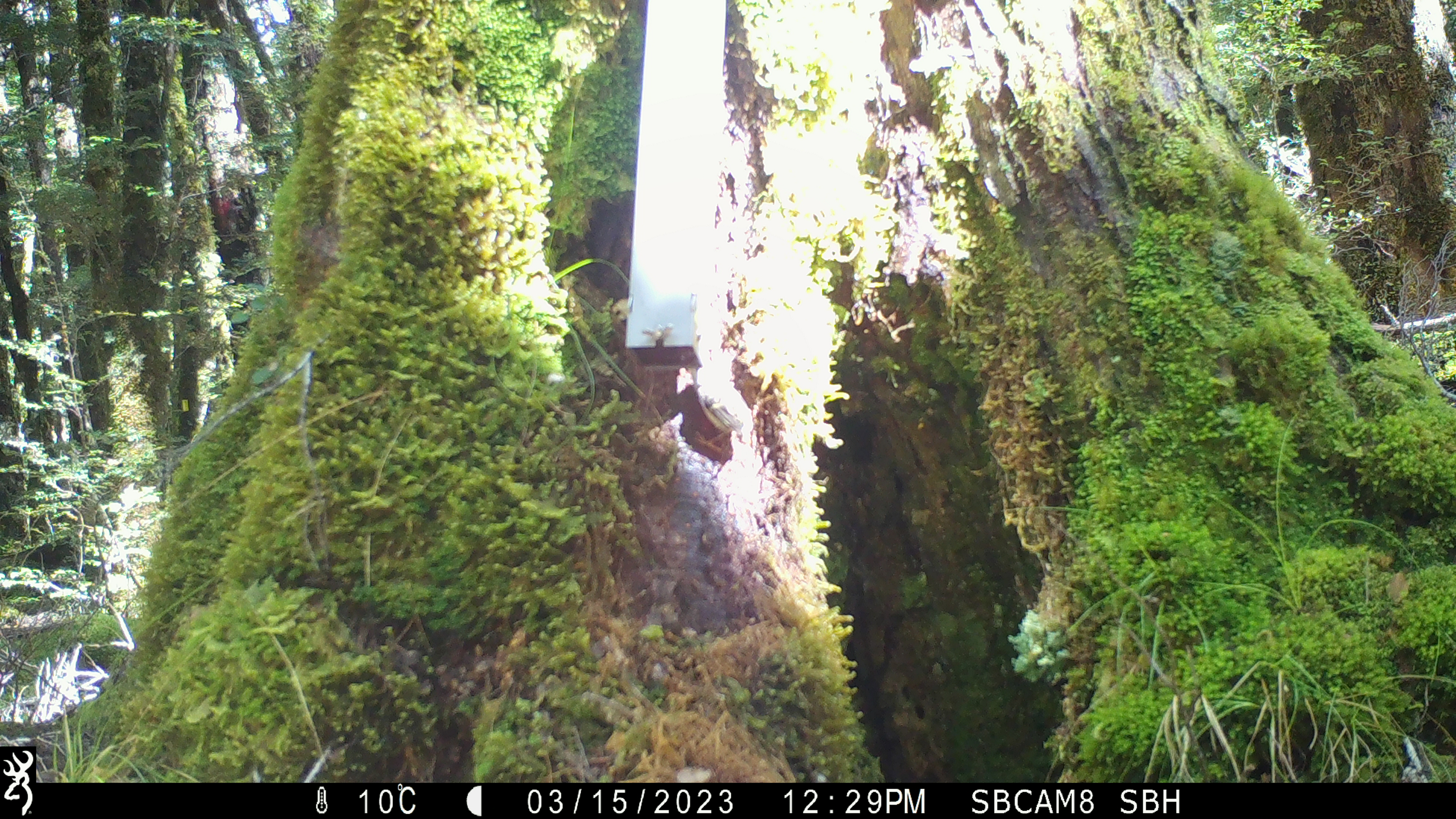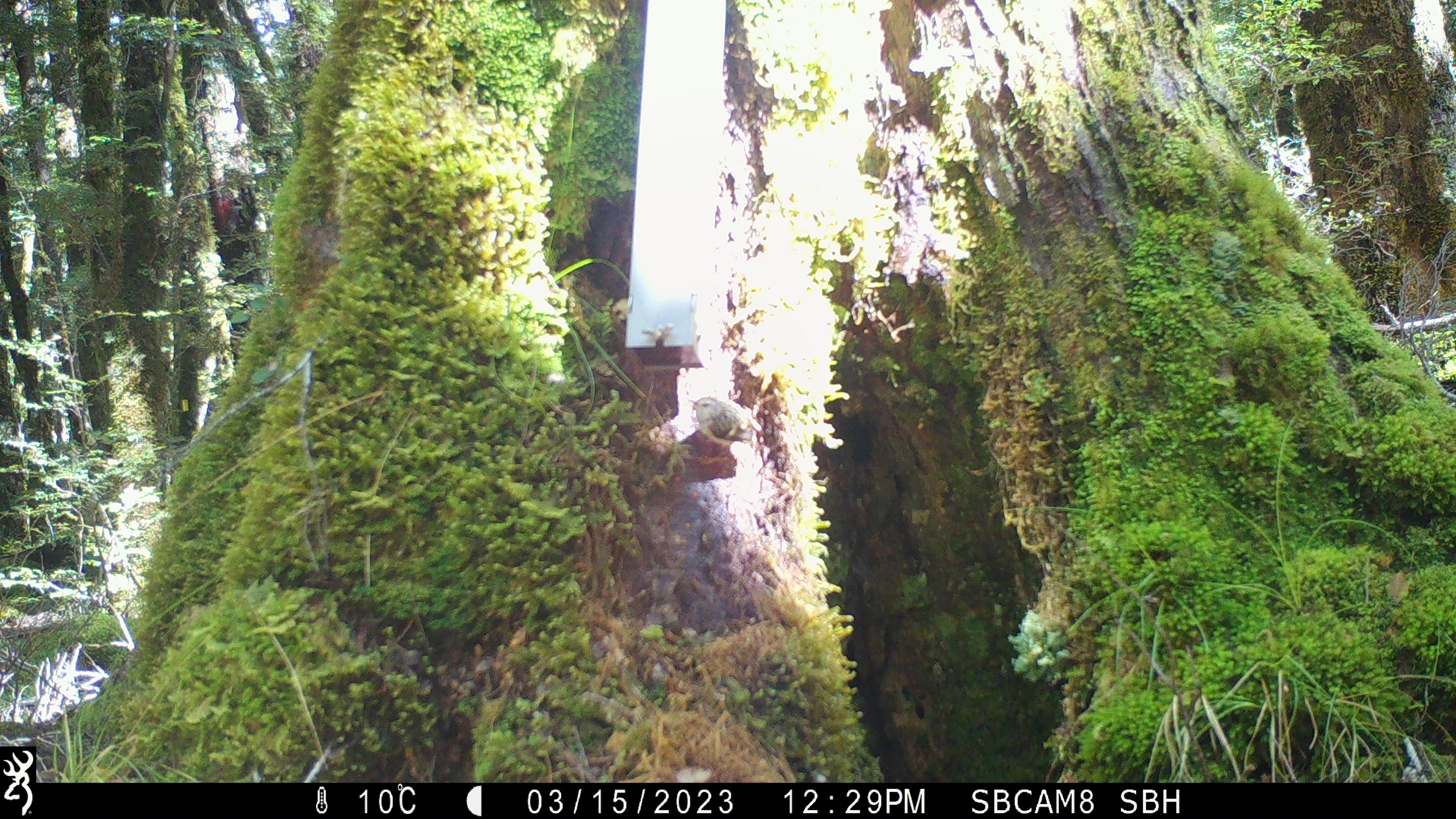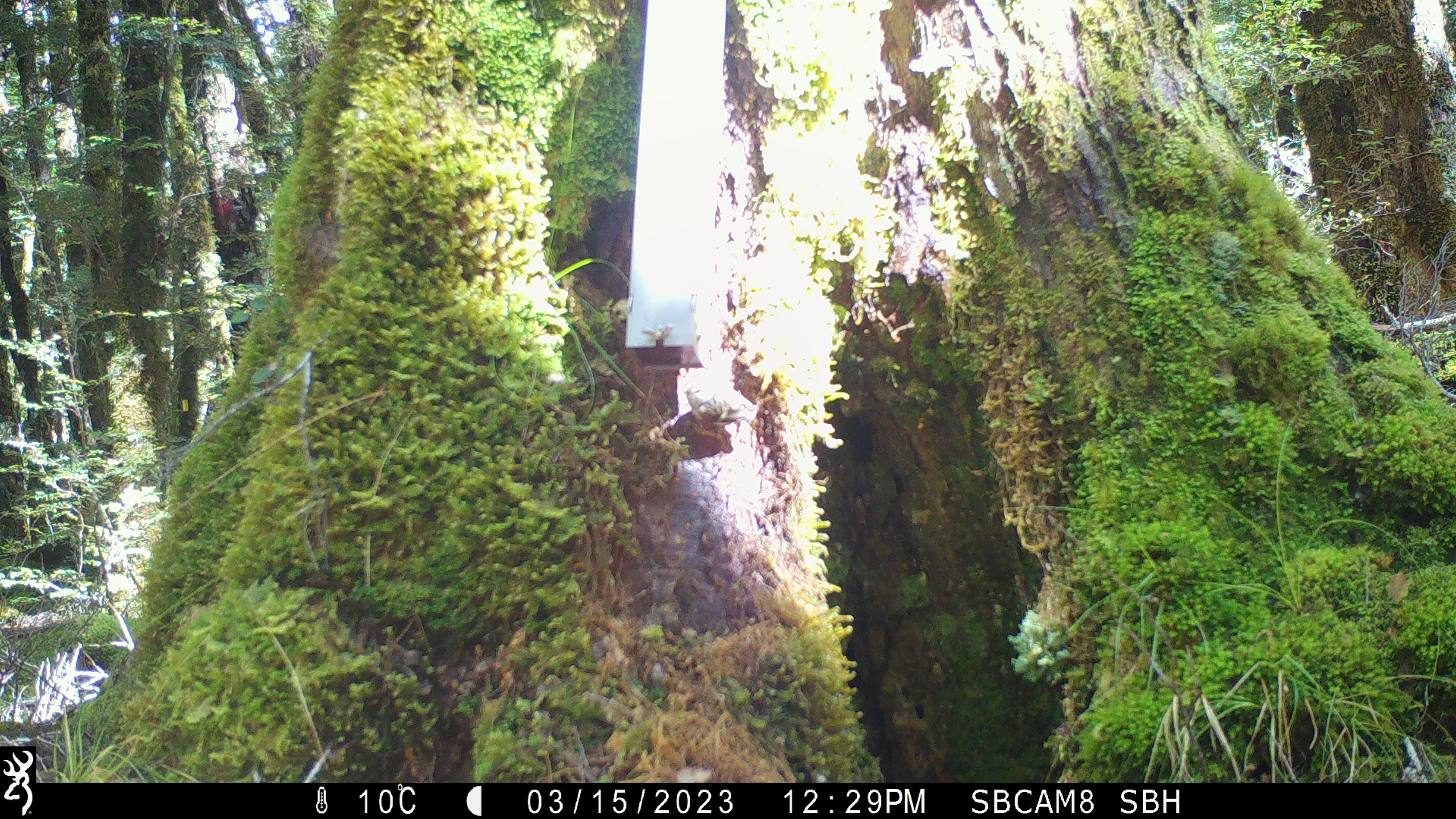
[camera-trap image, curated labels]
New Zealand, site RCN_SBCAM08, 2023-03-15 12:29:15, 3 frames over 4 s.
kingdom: Animalia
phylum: Chordata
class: Aves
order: Passeriformes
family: Acanthisittidae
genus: Acanthisitta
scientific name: Acanthisitta chloris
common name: rifleman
Rifleman (Acanthisitta chloris).